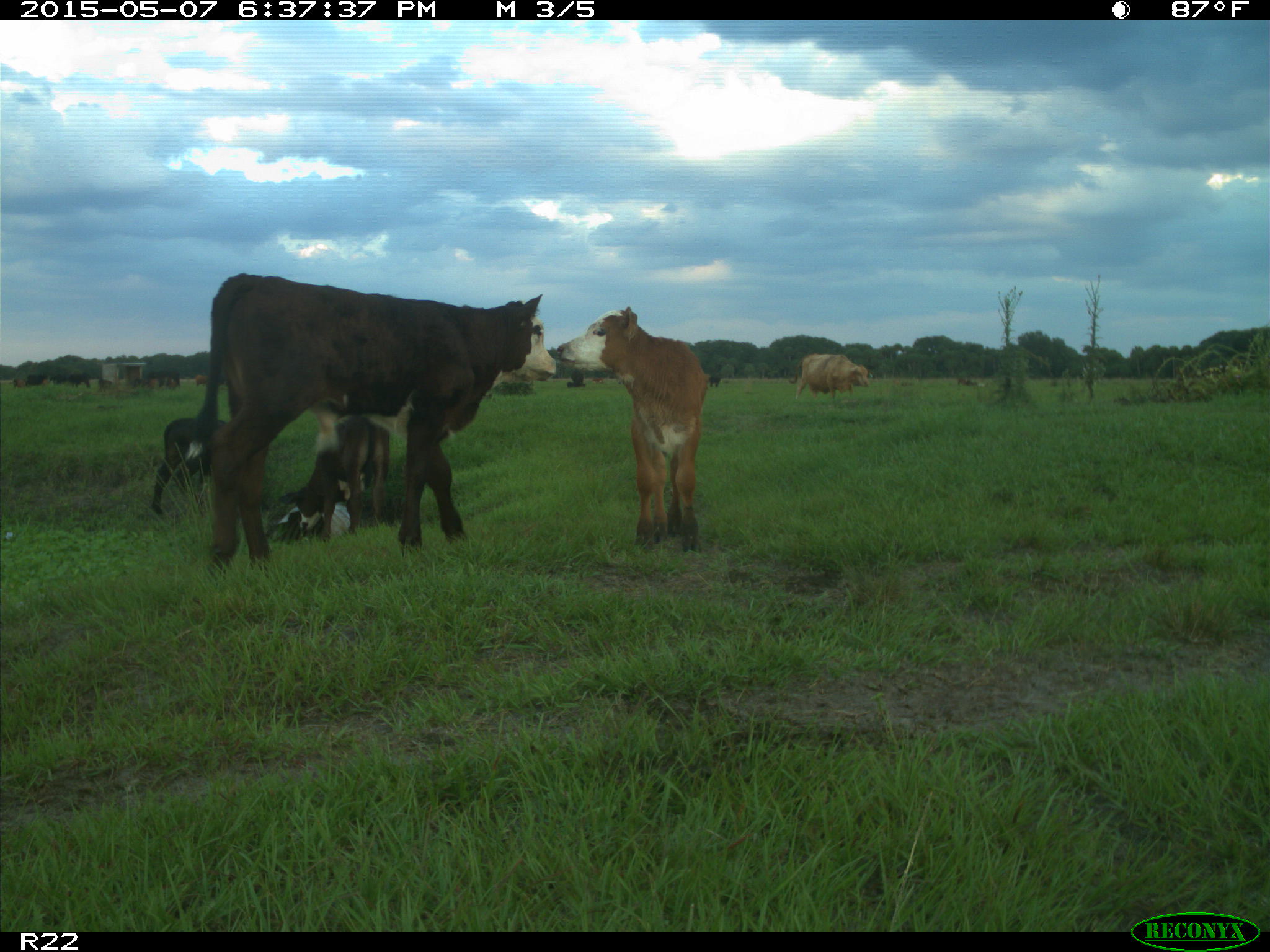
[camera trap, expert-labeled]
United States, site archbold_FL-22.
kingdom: Animalia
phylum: Chordata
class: Mammalia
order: Artiodactyla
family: Bovidae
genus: Bos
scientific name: Bos taurus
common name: domestic cow